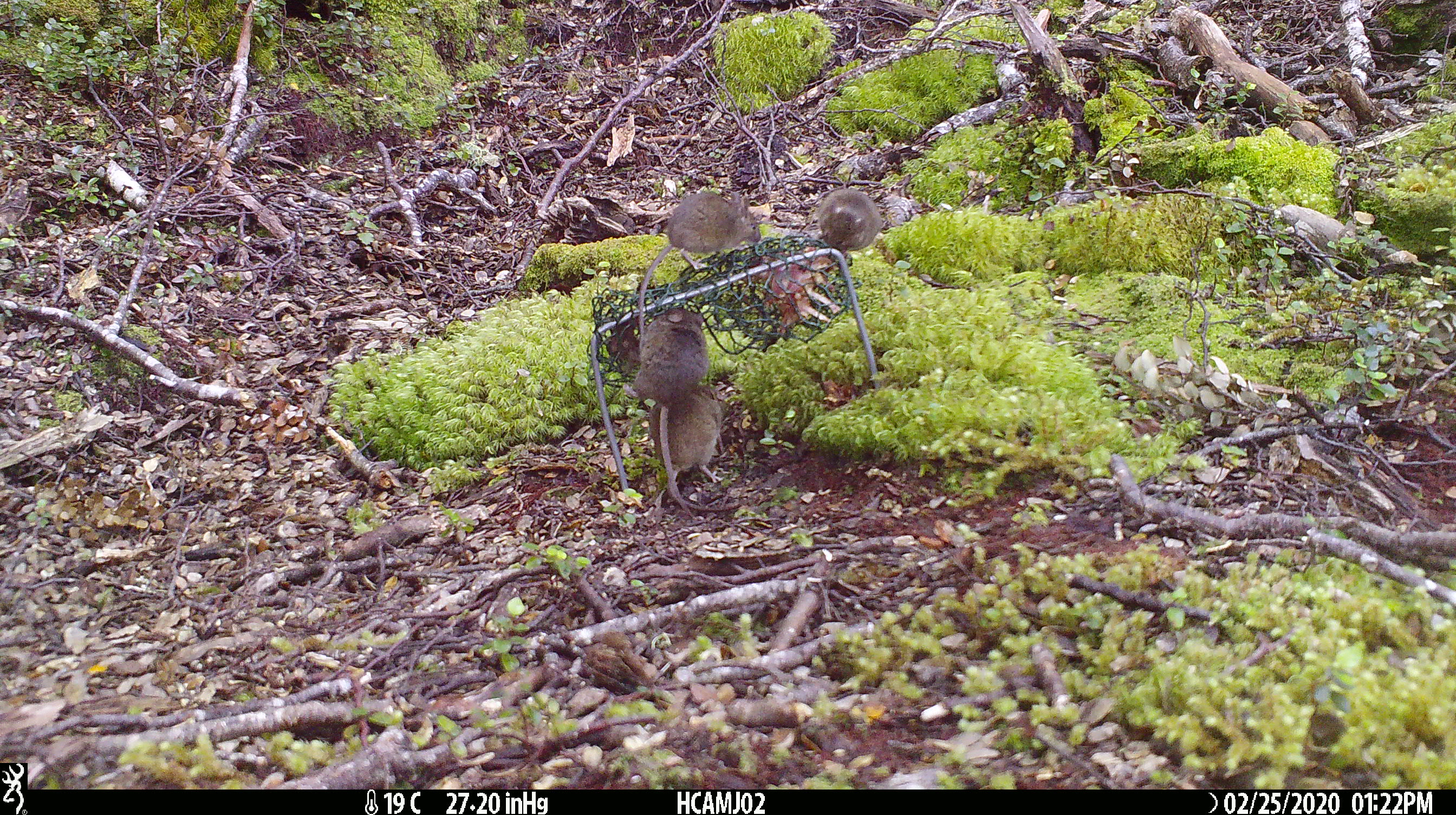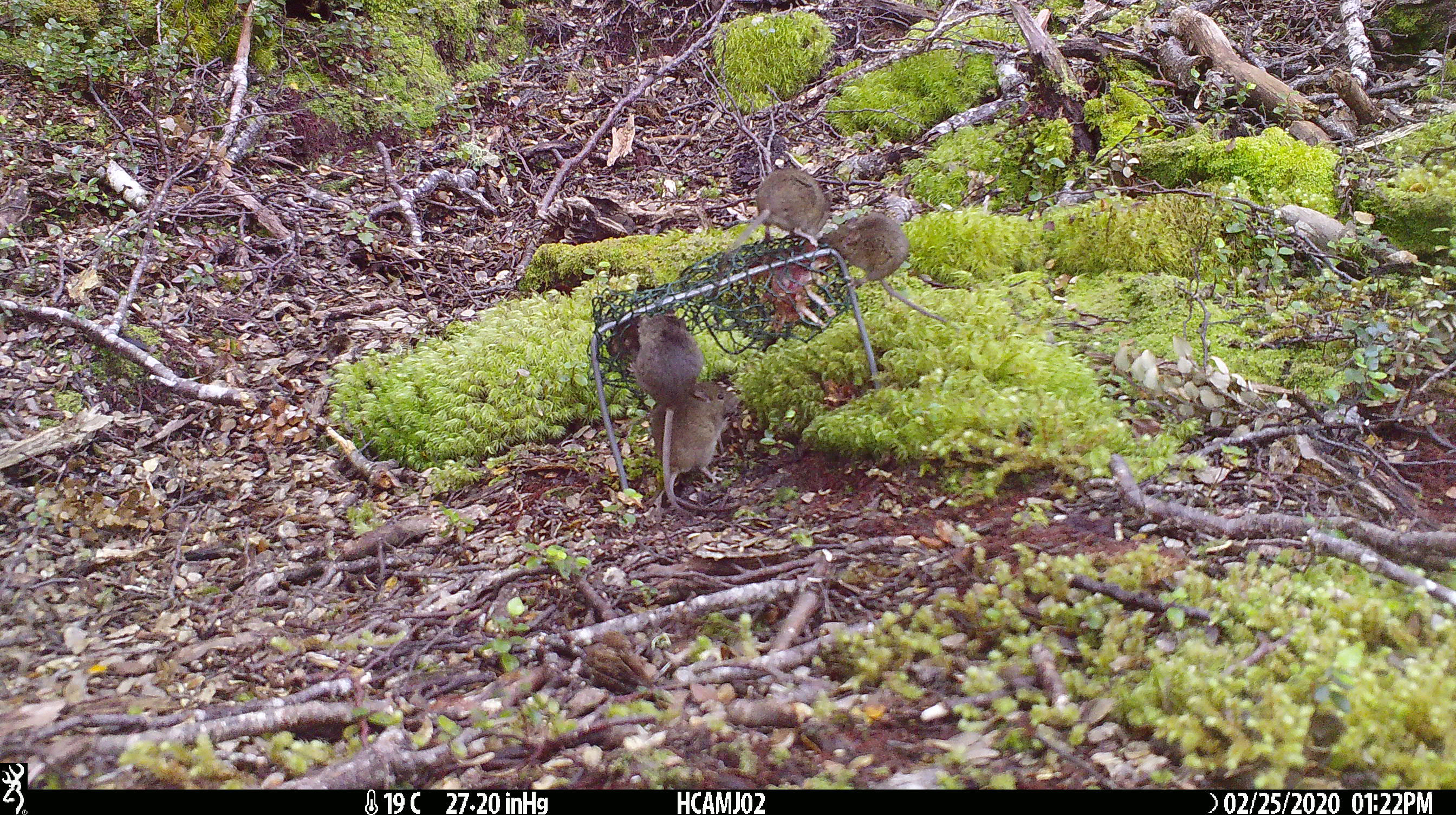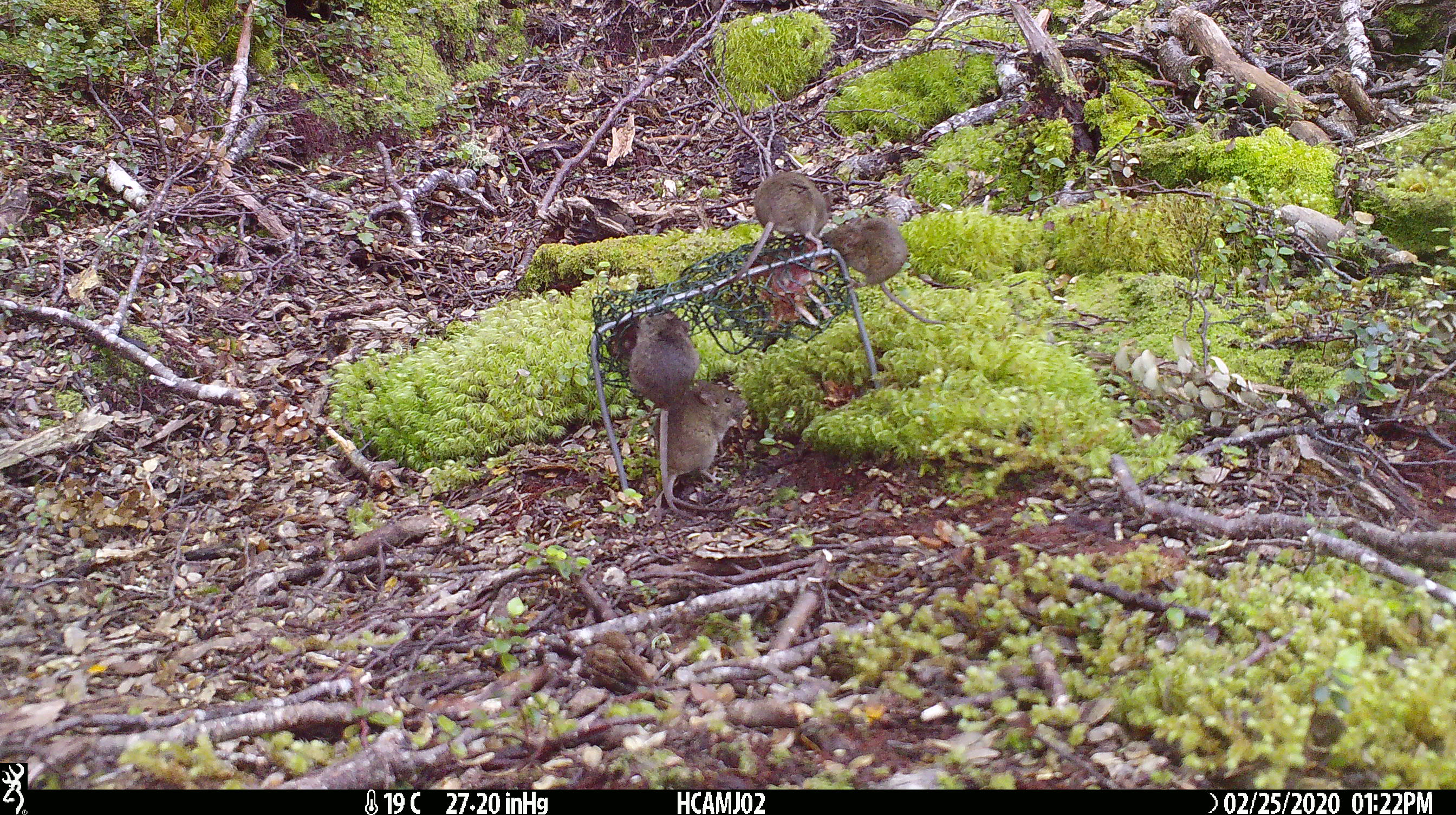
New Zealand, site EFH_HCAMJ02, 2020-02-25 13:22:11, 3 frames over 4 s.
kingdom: Animalia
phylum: Chordata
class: Mammalia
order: Rodentia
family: Muridae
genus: Mus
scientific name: Mus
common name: mouse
Mouse (Mus).